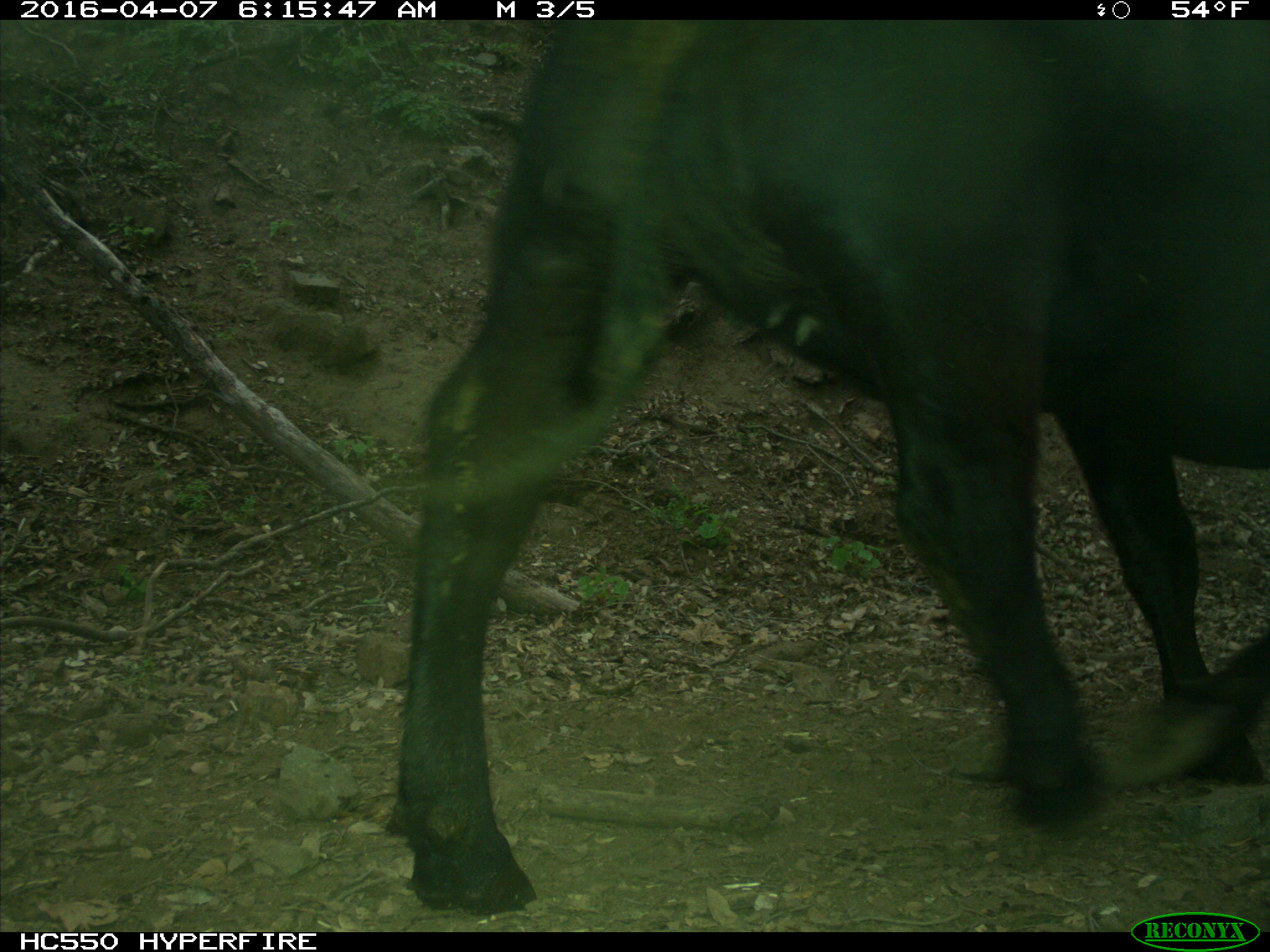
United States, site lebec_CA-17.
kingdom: Animalia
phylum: Chordata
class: Mammalia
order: Artiodactyla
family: Bovidae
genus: Bos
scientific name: Bos taurus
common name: domestic cow